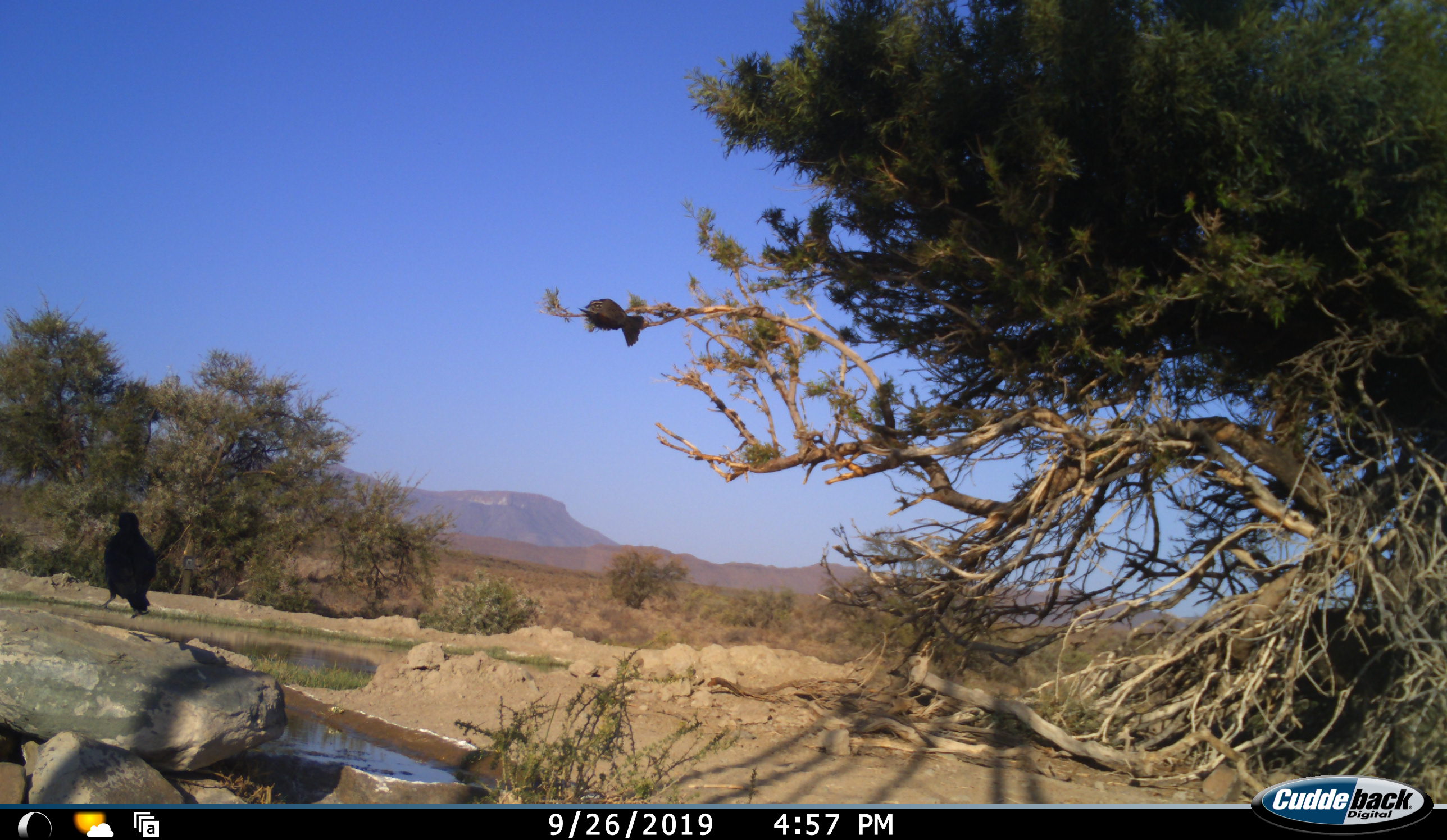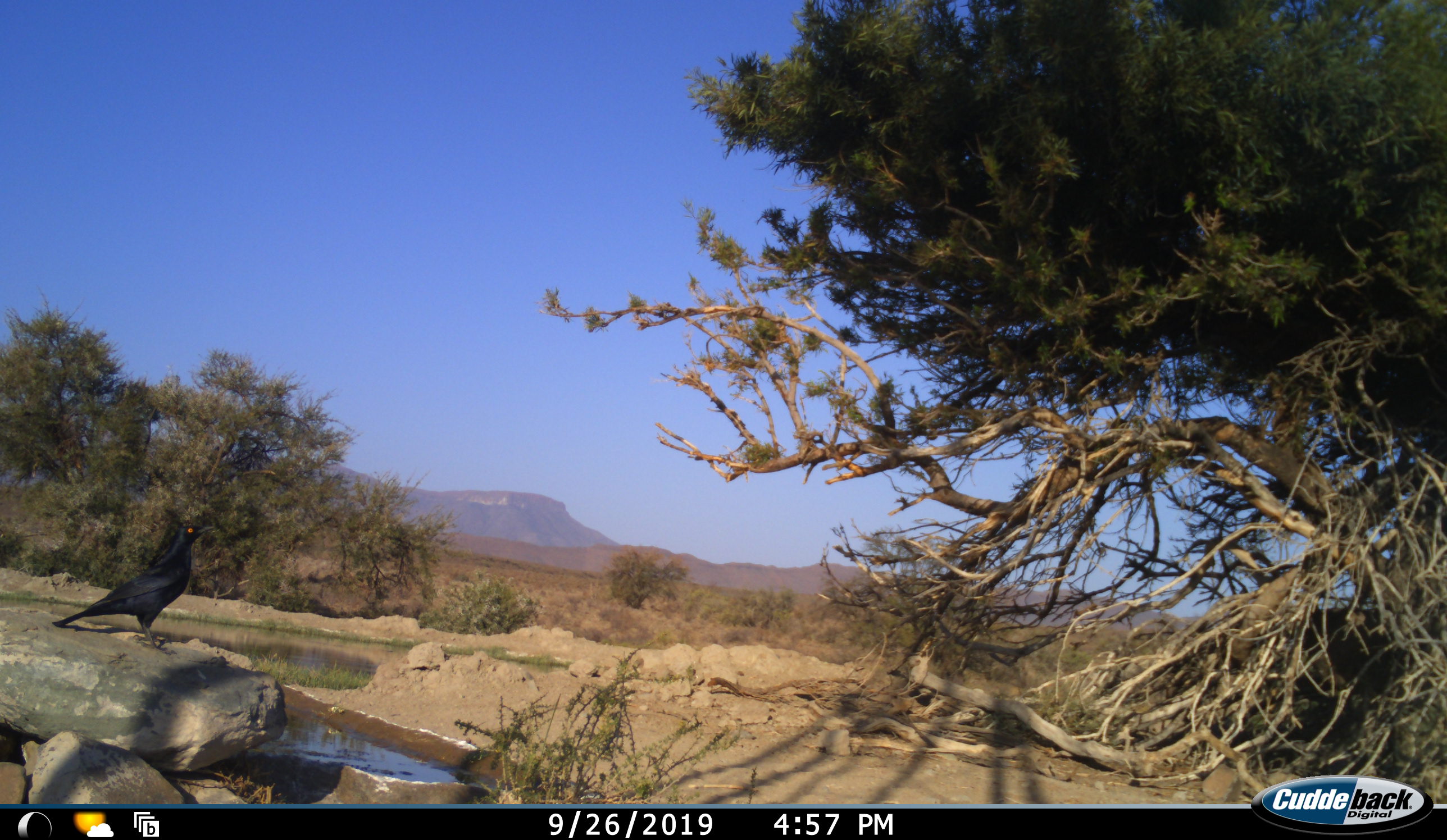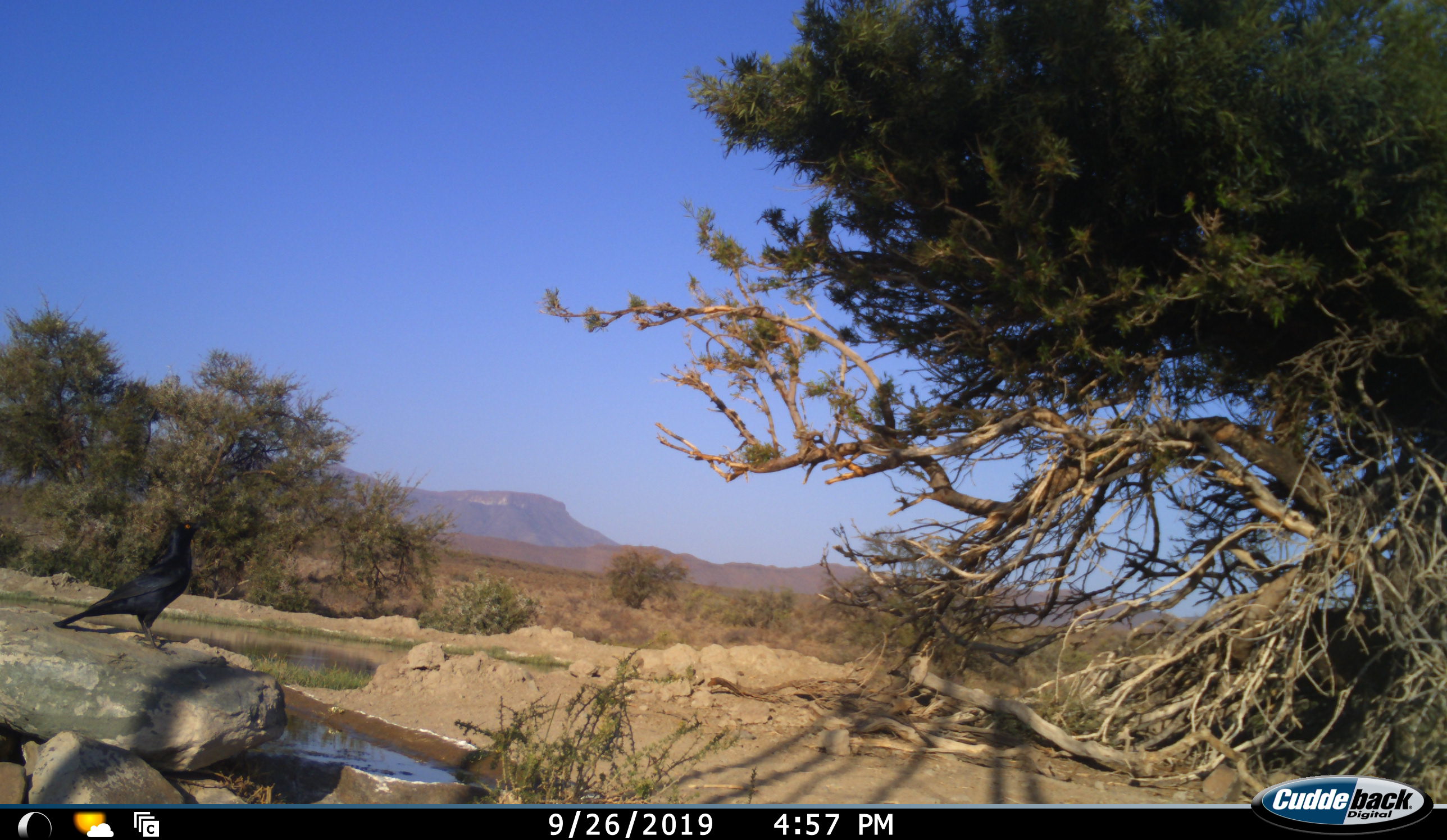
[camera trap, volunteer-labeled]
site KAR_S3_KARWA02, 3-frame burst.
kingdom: Animalia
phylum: Chordata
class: Aves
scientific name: Aves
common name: bird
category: birdother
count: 2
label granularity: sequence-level